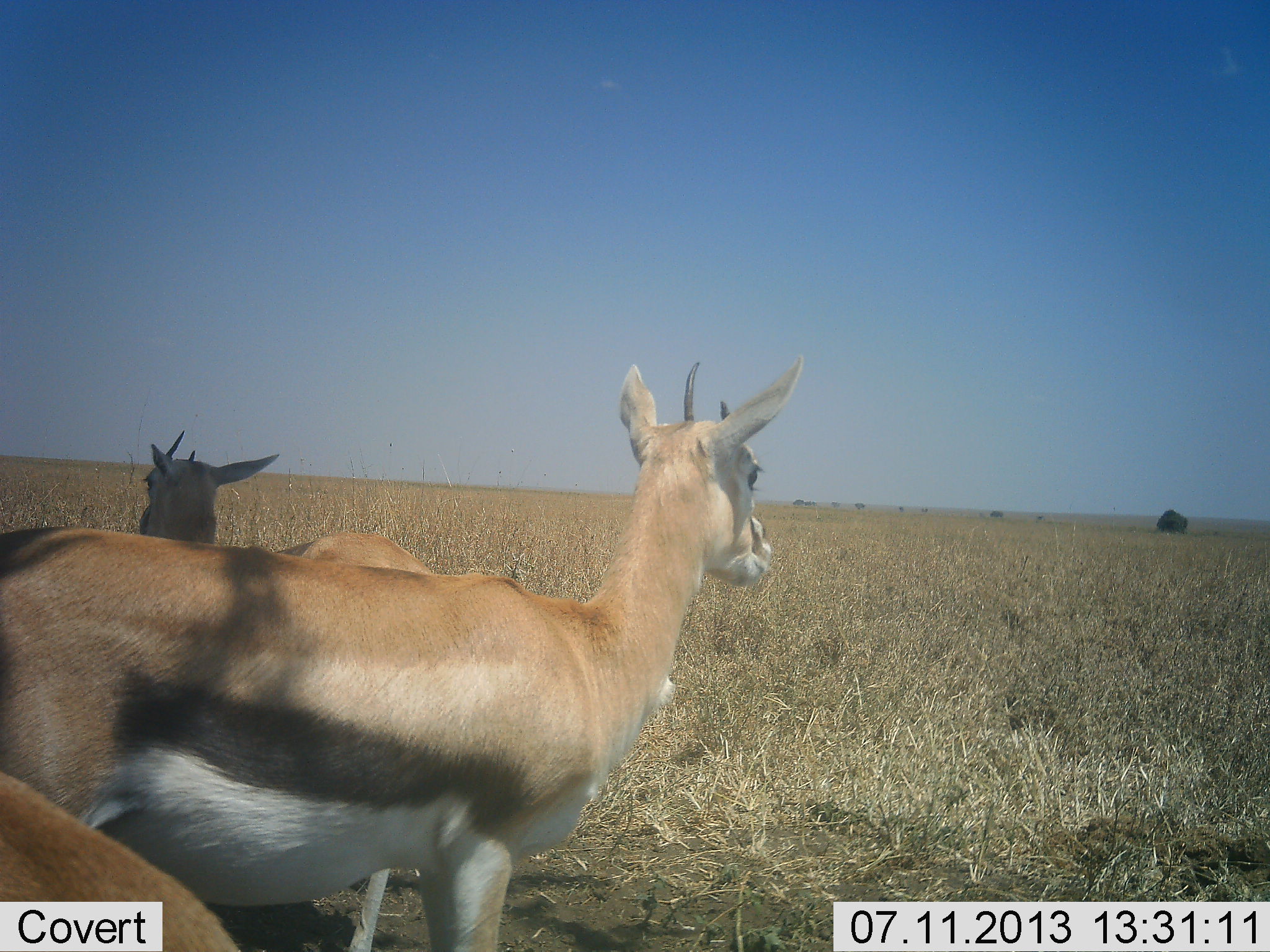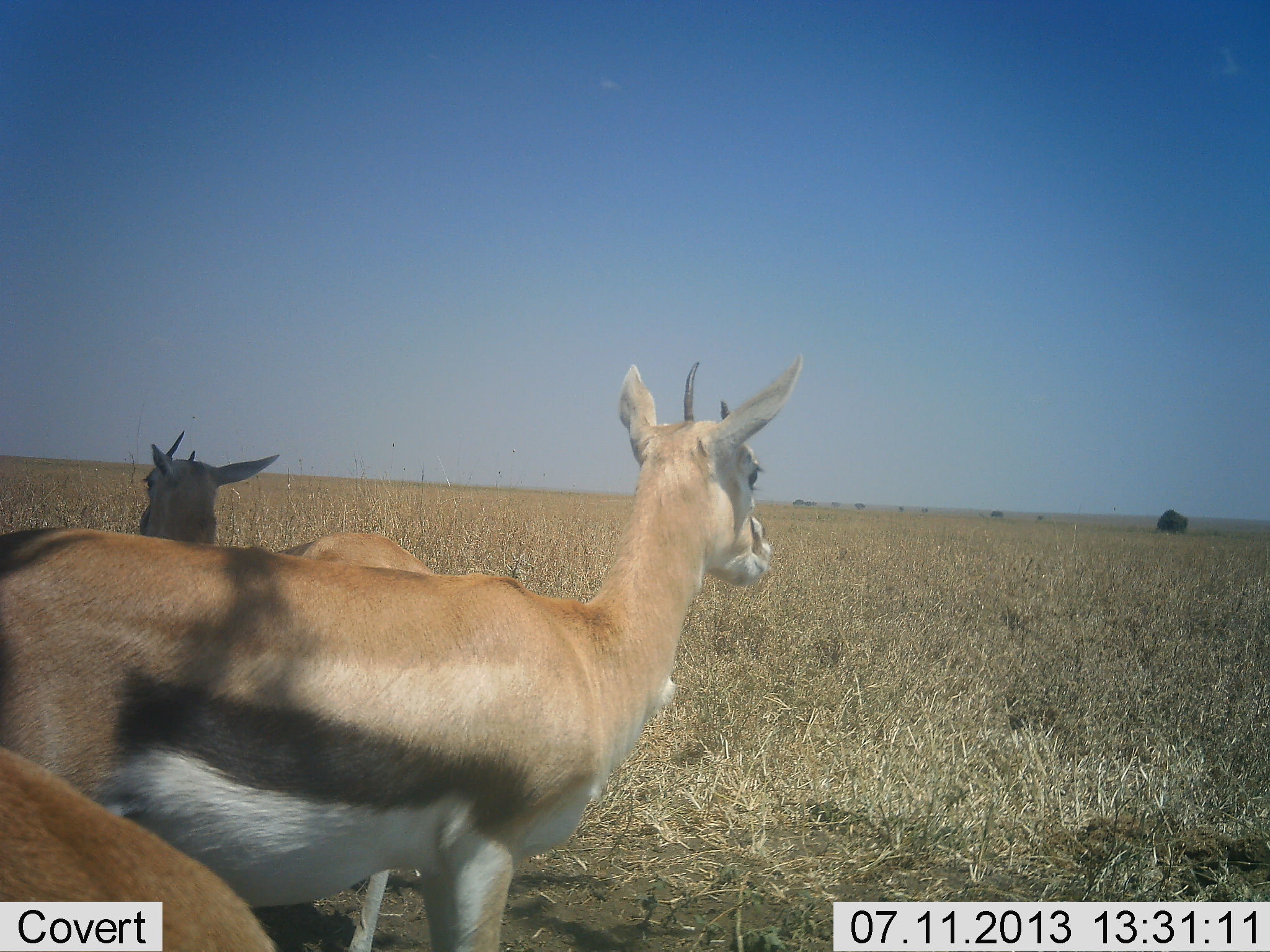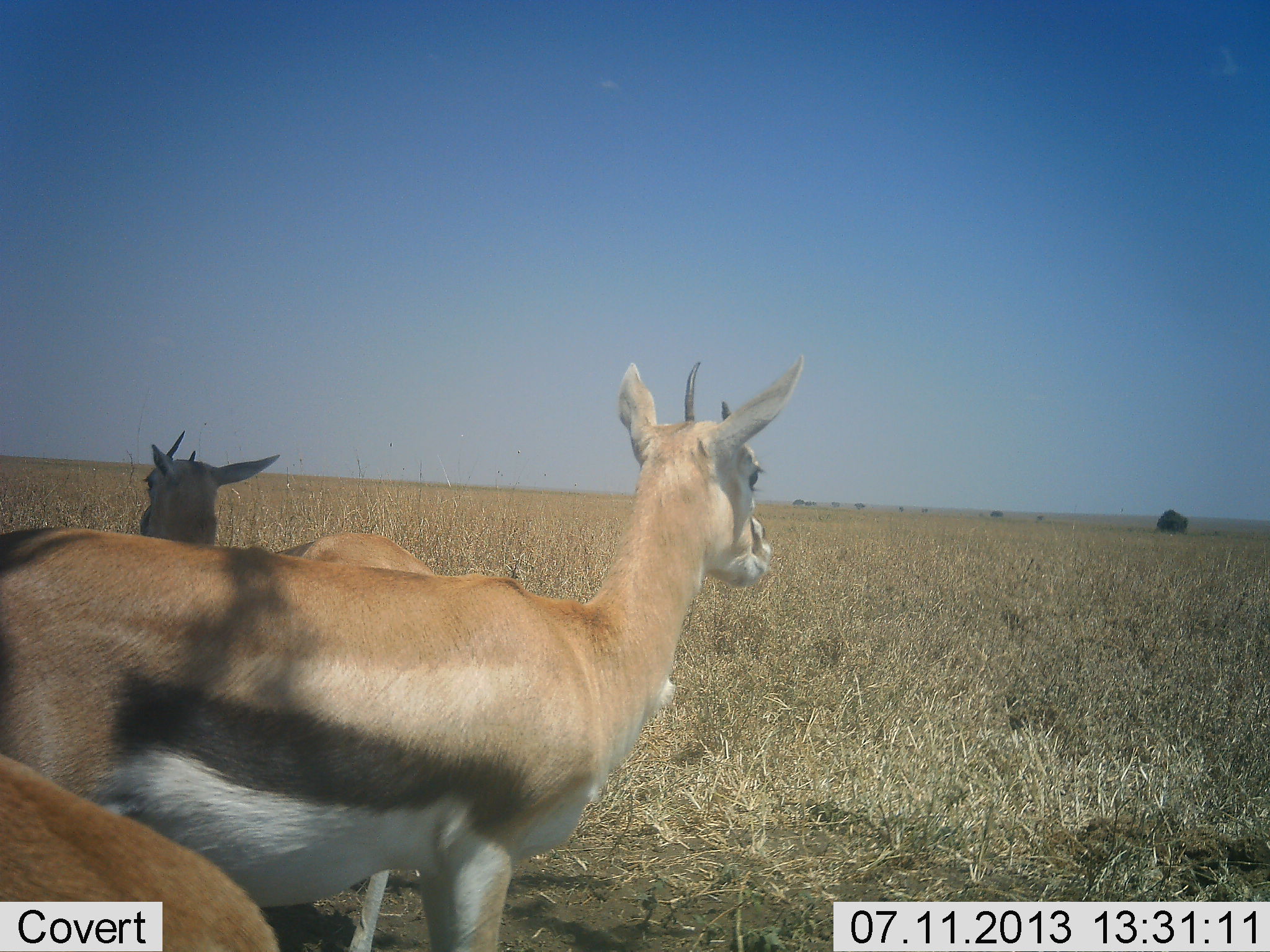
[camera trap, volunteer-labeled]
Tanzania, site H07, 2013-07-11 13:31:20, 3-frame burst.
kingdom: Animalia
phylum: Chordata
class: Mammalia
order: Artiodactyla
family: Bovidae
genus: Eudorcas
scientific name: Eudorcas thomsonii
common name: thomson's gazelle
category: gazellethomsons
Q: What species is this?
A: Gazellethomsons (thomson's gazelle) (Eudorcas thomsonii).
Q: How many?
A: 3.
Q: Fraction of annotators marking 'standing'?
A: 95%.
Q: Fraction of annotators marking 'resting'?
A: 3%.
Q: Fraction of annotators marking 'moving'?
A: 3%.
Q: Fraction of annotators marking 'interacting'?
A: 0%.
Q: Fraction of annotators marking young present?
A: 0%.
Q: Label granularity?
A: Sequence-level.